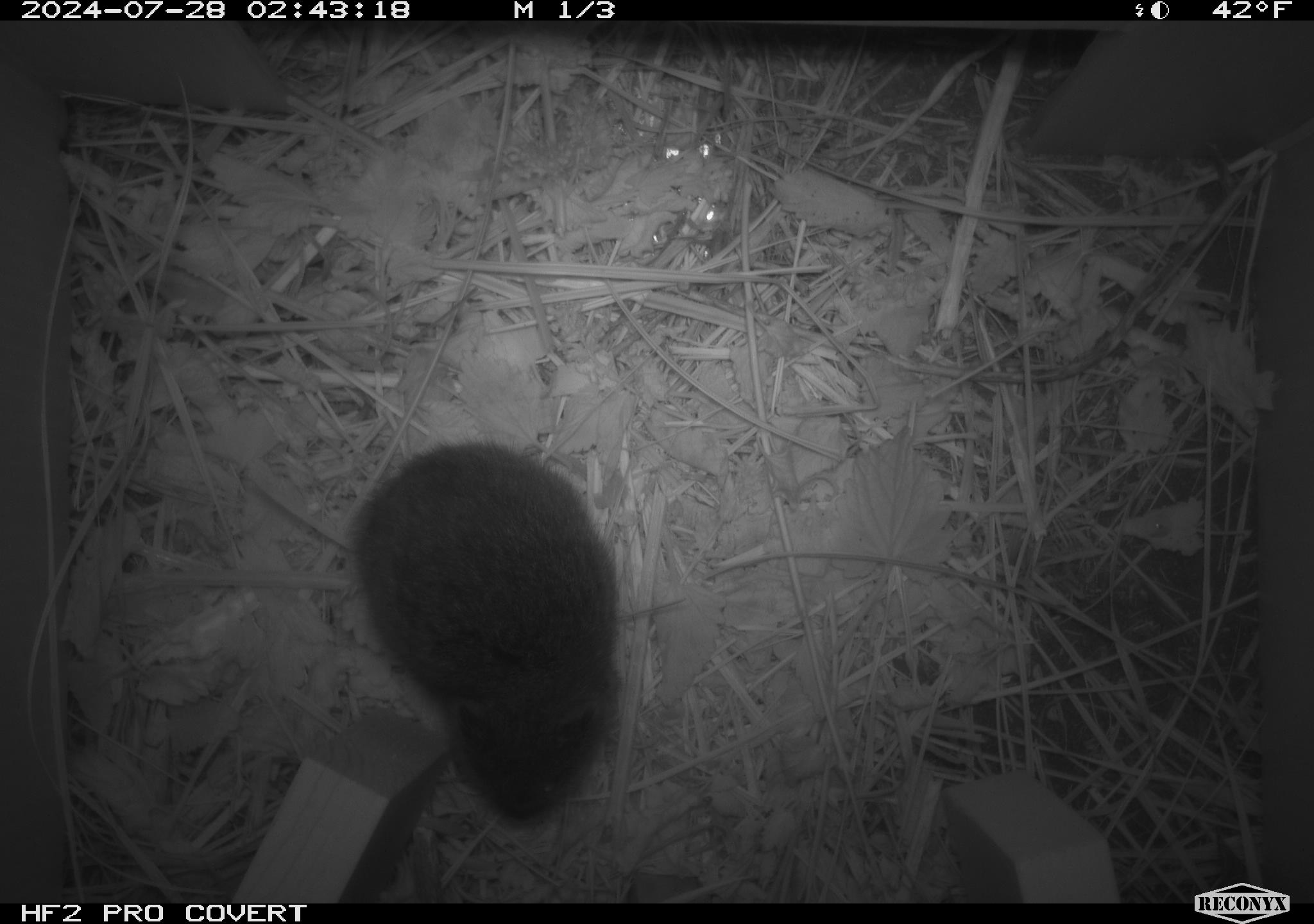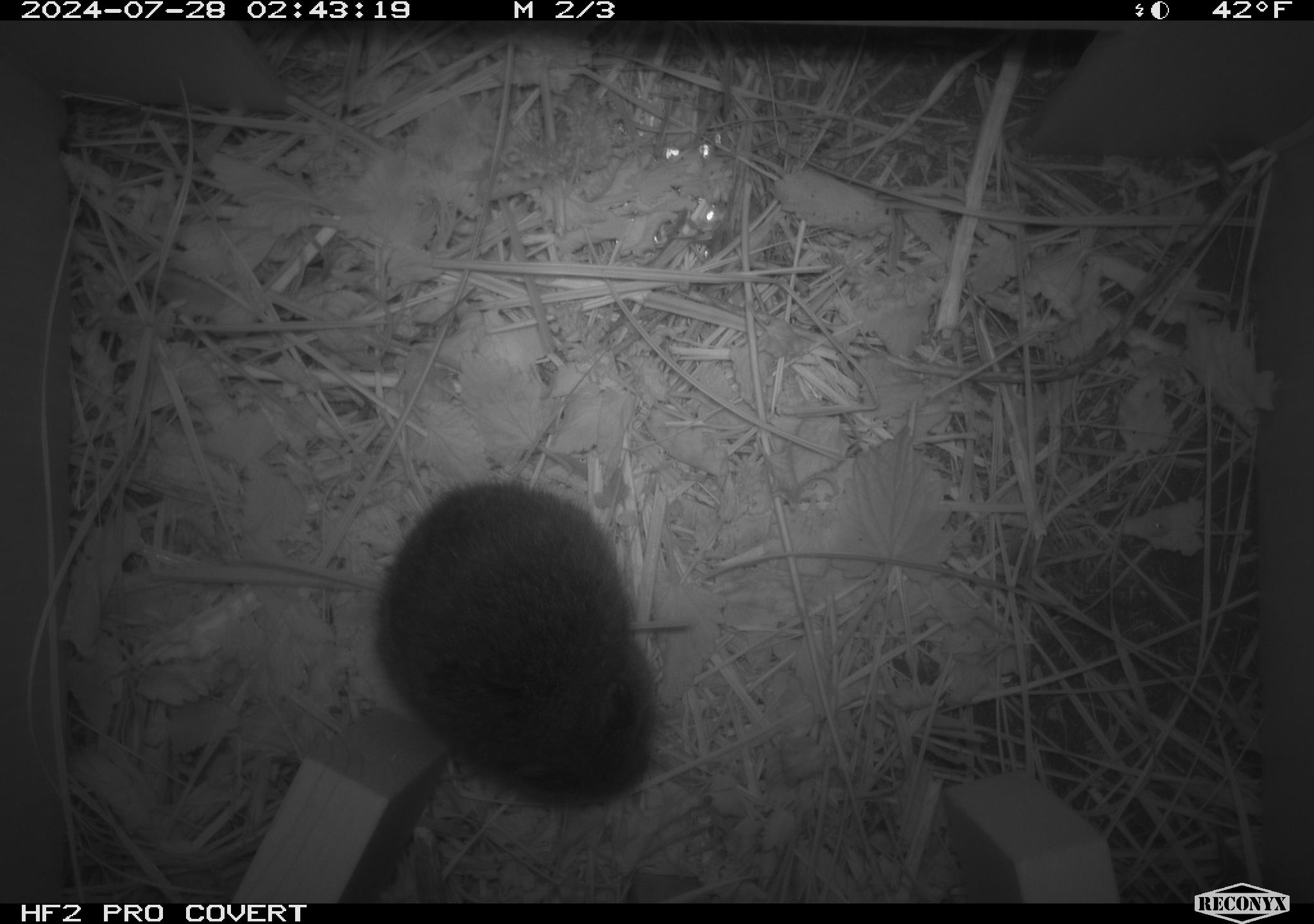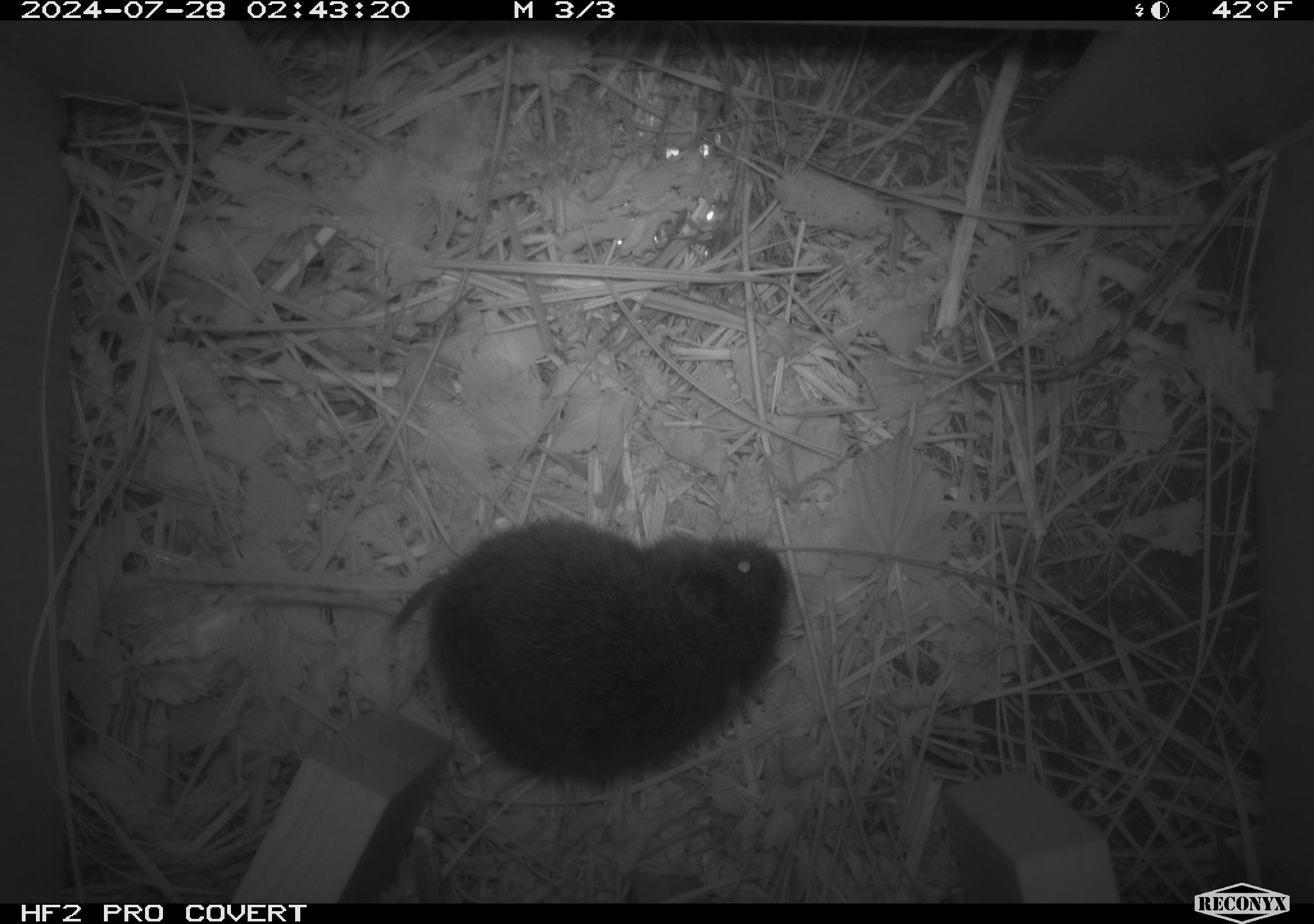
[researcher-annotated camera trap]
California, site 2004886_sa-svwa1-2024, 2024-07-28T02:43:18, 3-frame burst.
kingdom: Animalia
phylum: Chordata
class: Mammalia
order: Rodentia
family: Cricetidae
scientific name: Arvicolinae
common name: voles, lemmings, and muskrats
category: arvicolinae subfamily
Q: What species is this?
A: Arvicolinae subfamily (voles, lemmings, and muskrats) (Arvicolinae).